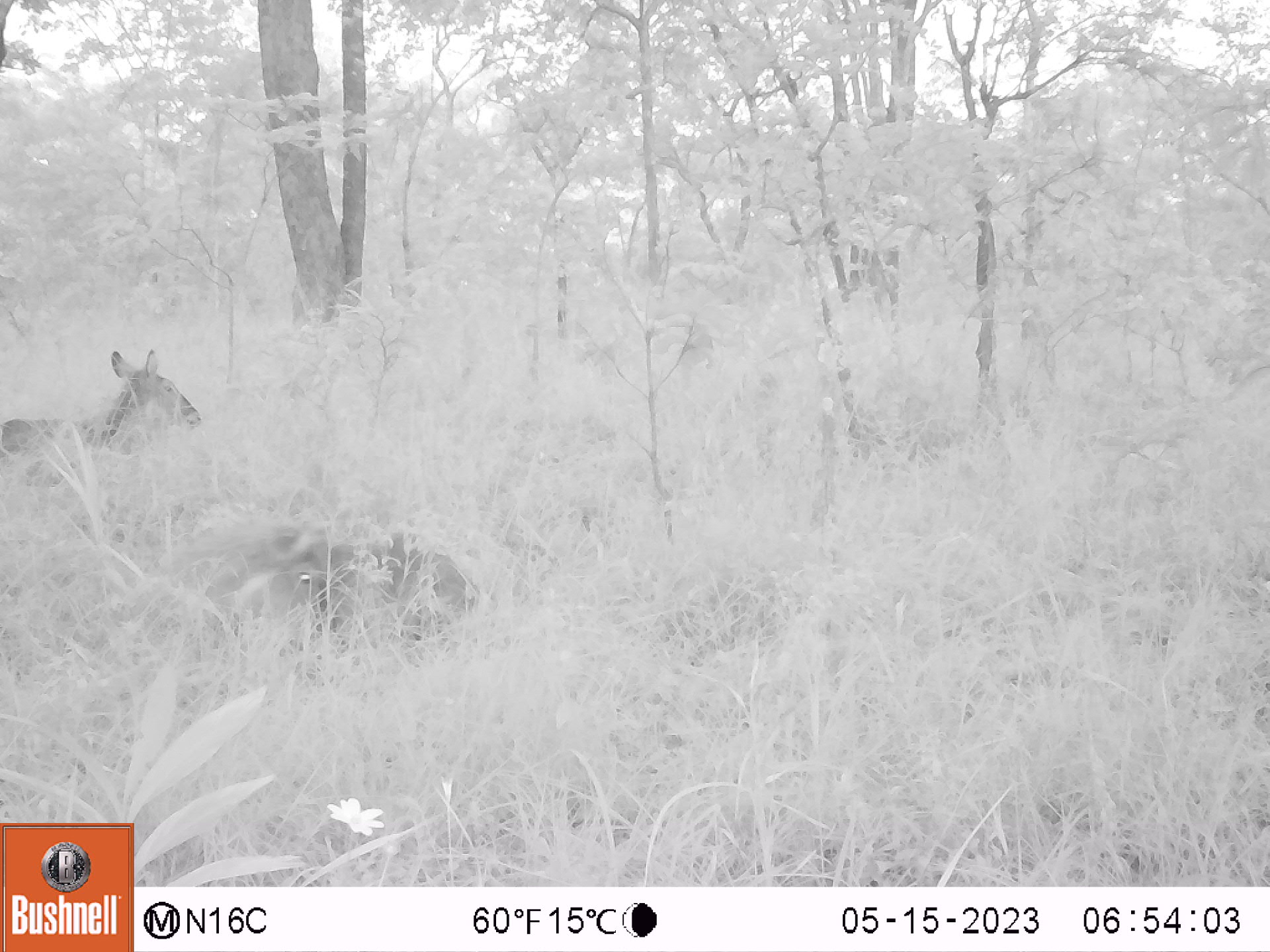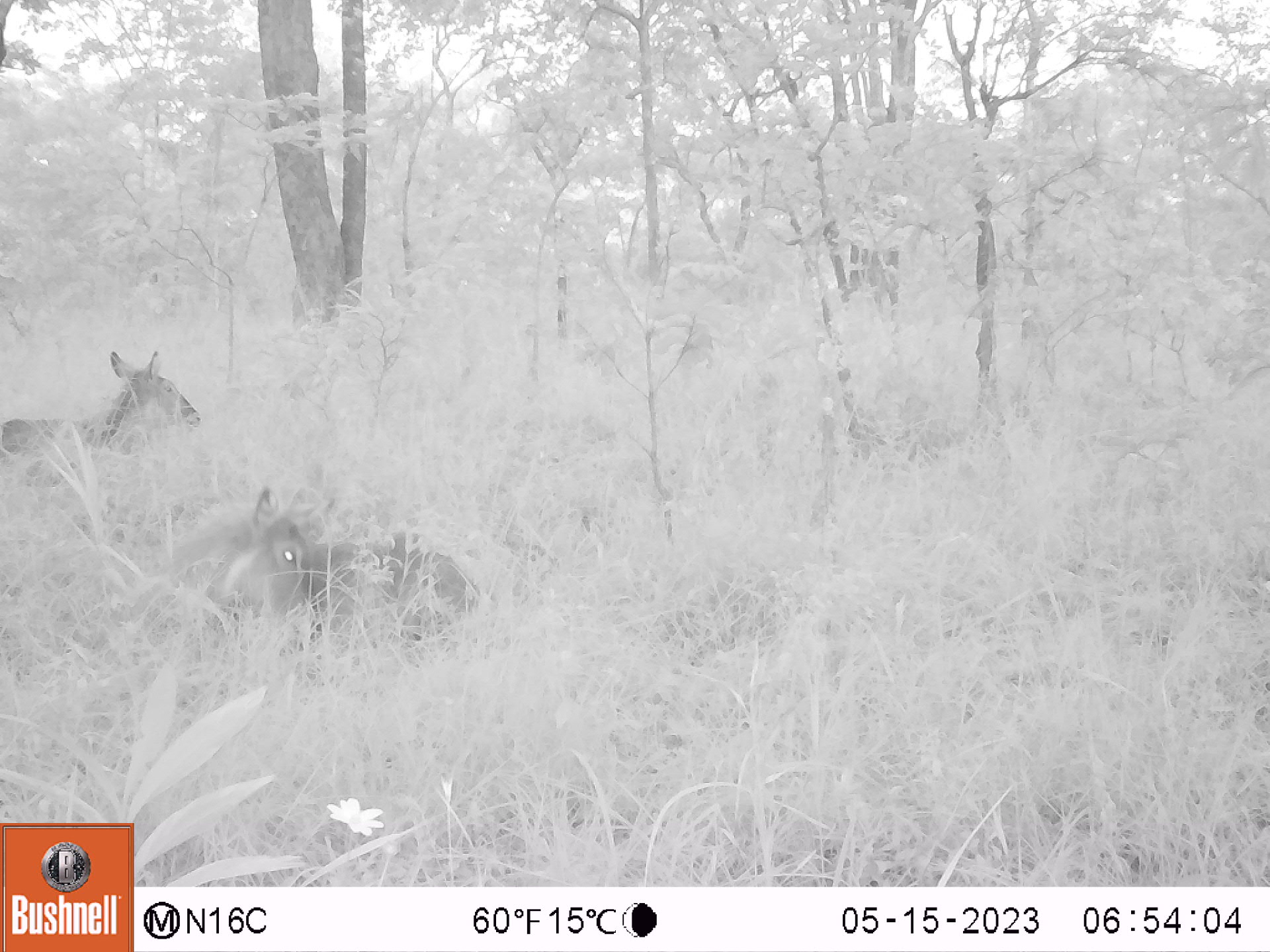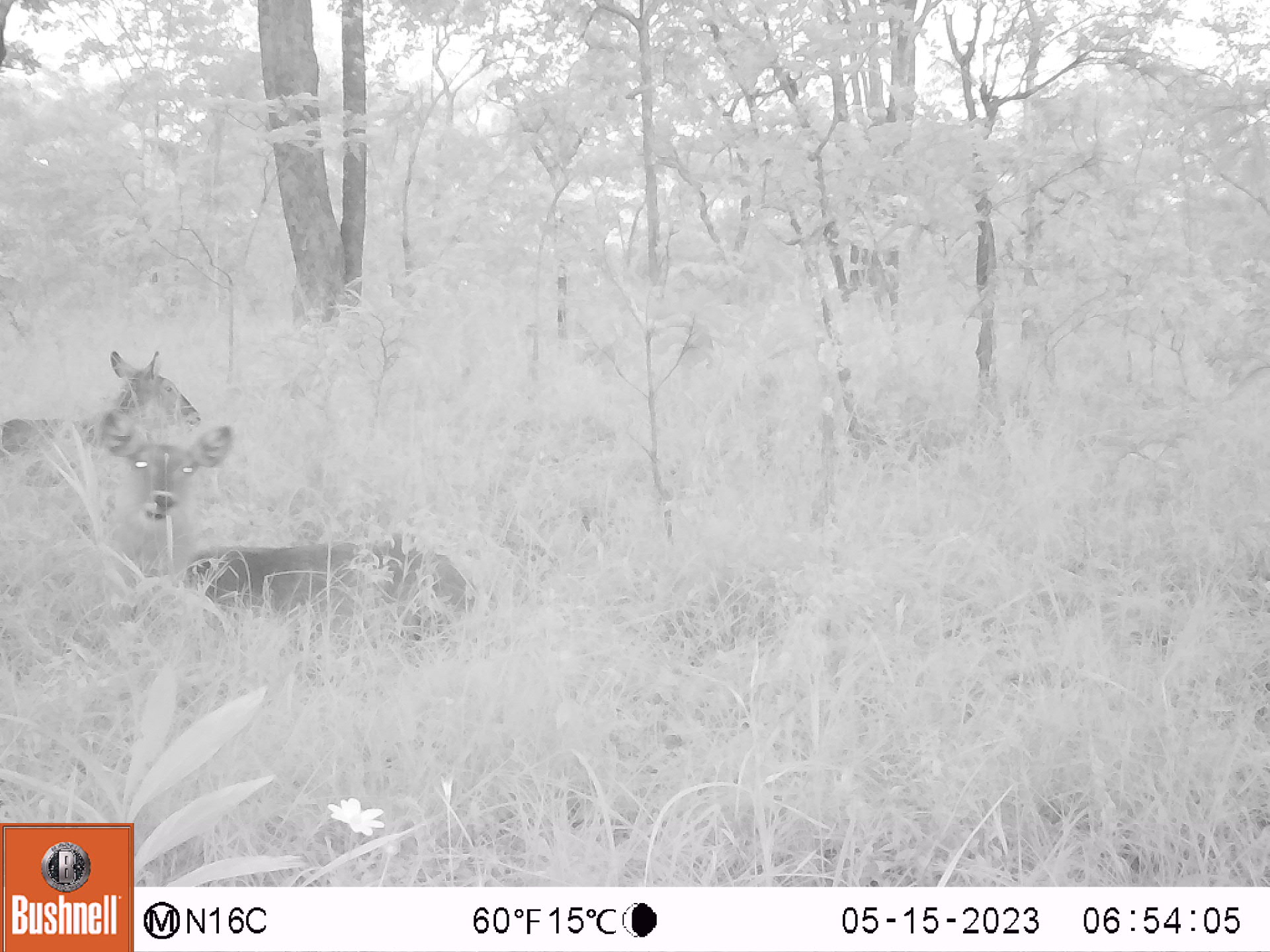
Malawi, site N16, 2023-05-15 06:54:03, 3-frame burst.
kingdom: Animalia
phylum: Chordata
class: Mammalia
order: Artiodactyla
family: Bovidae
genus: Kobus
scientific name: Kobus ellipsiprymnus ellipsiprymnus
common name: common waterbuck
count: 2